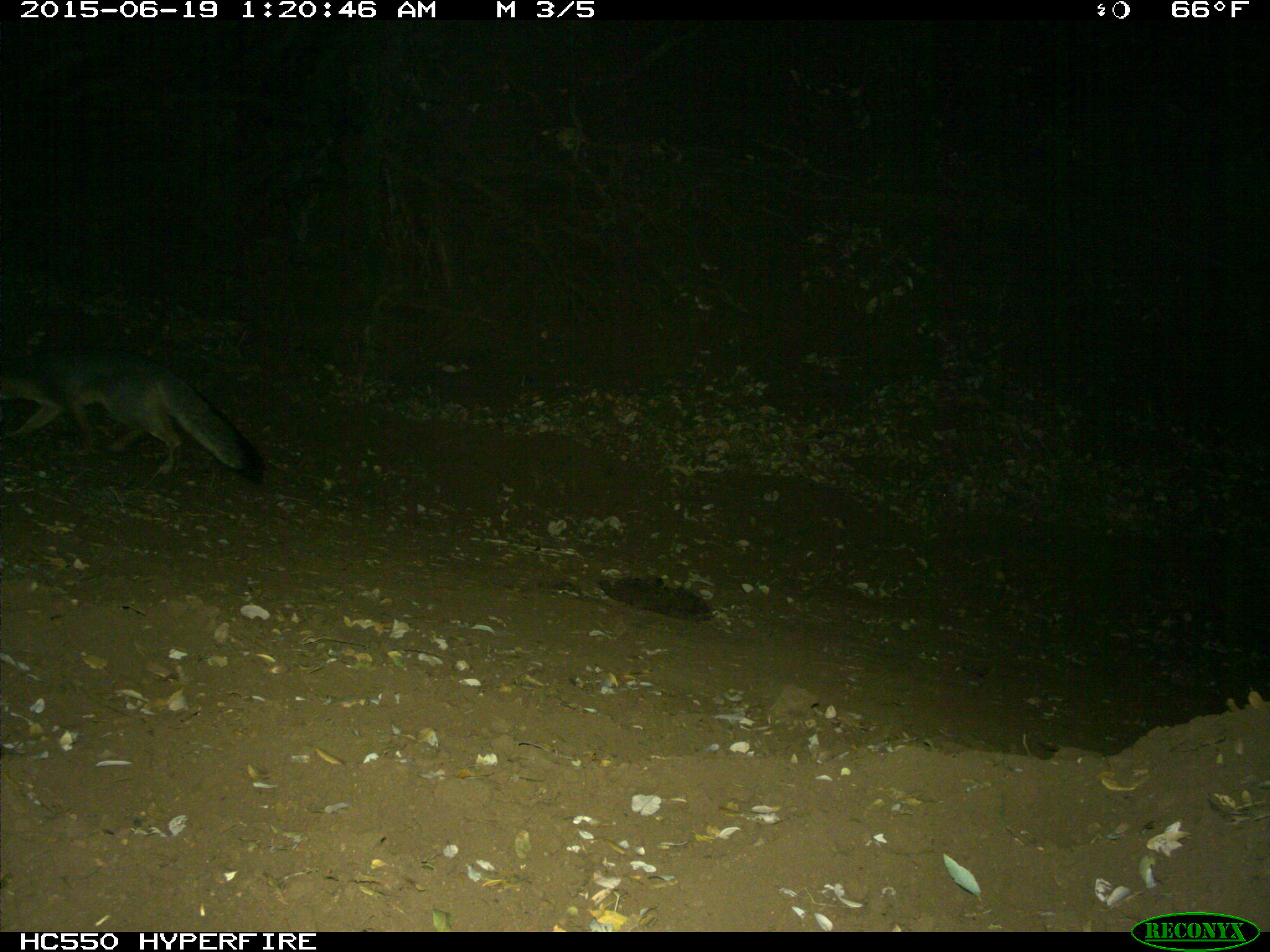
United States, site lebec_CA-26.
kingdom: Animalia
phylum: Chordata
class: Mammalia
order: Carnivora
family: Canidae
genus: Urocyon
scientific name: Urocyon cinereoargenteus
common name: gray fox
Urocyon cinereoargenteus (gray fox).